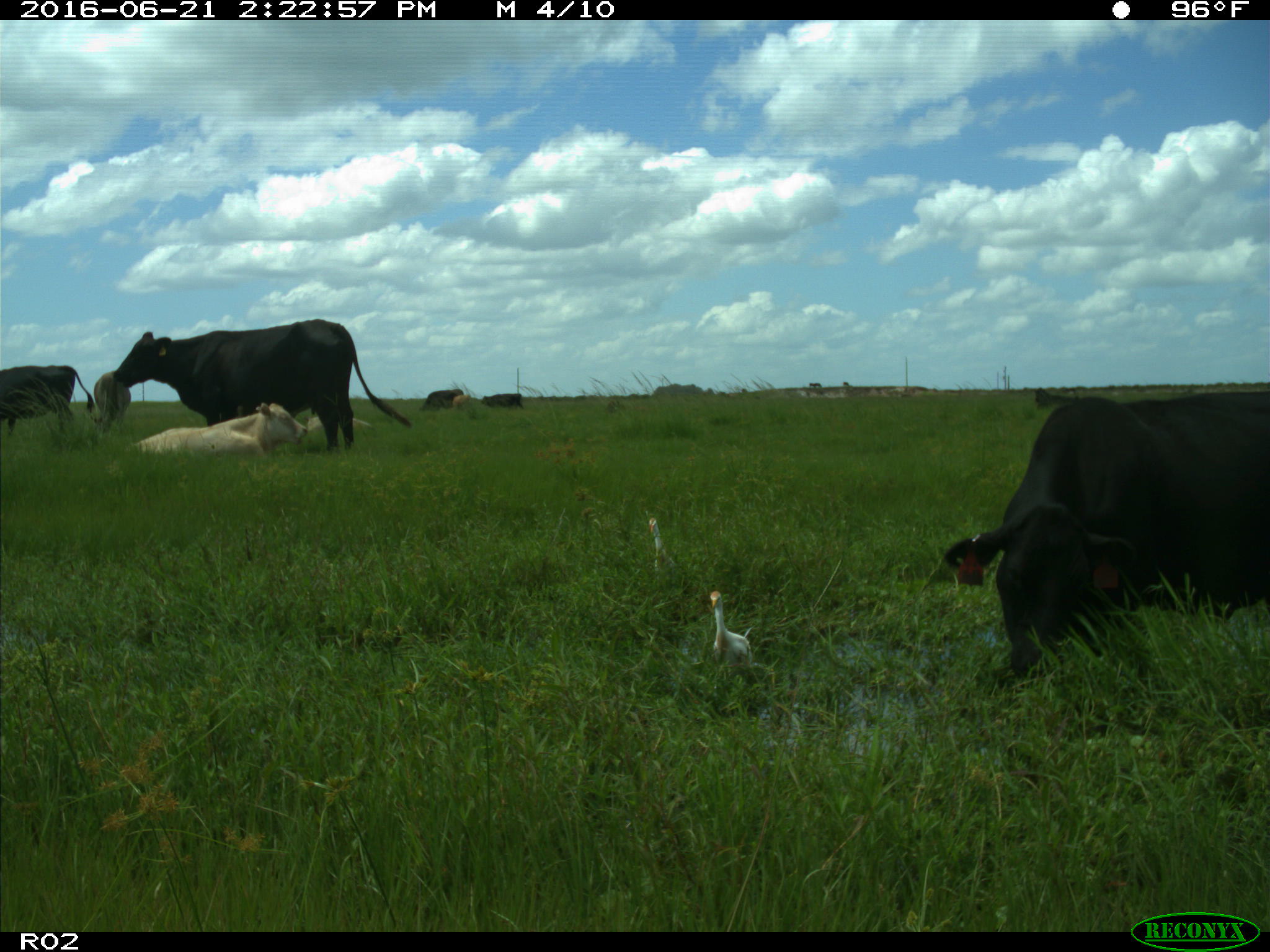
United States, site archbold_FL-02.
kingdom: Animalia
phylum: Chordata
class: Mammalia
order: Artiodactyla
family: Bovidae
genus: Bos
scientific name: Bos taurus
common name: domestic cow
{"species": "Bos taurus (domestic cow)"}